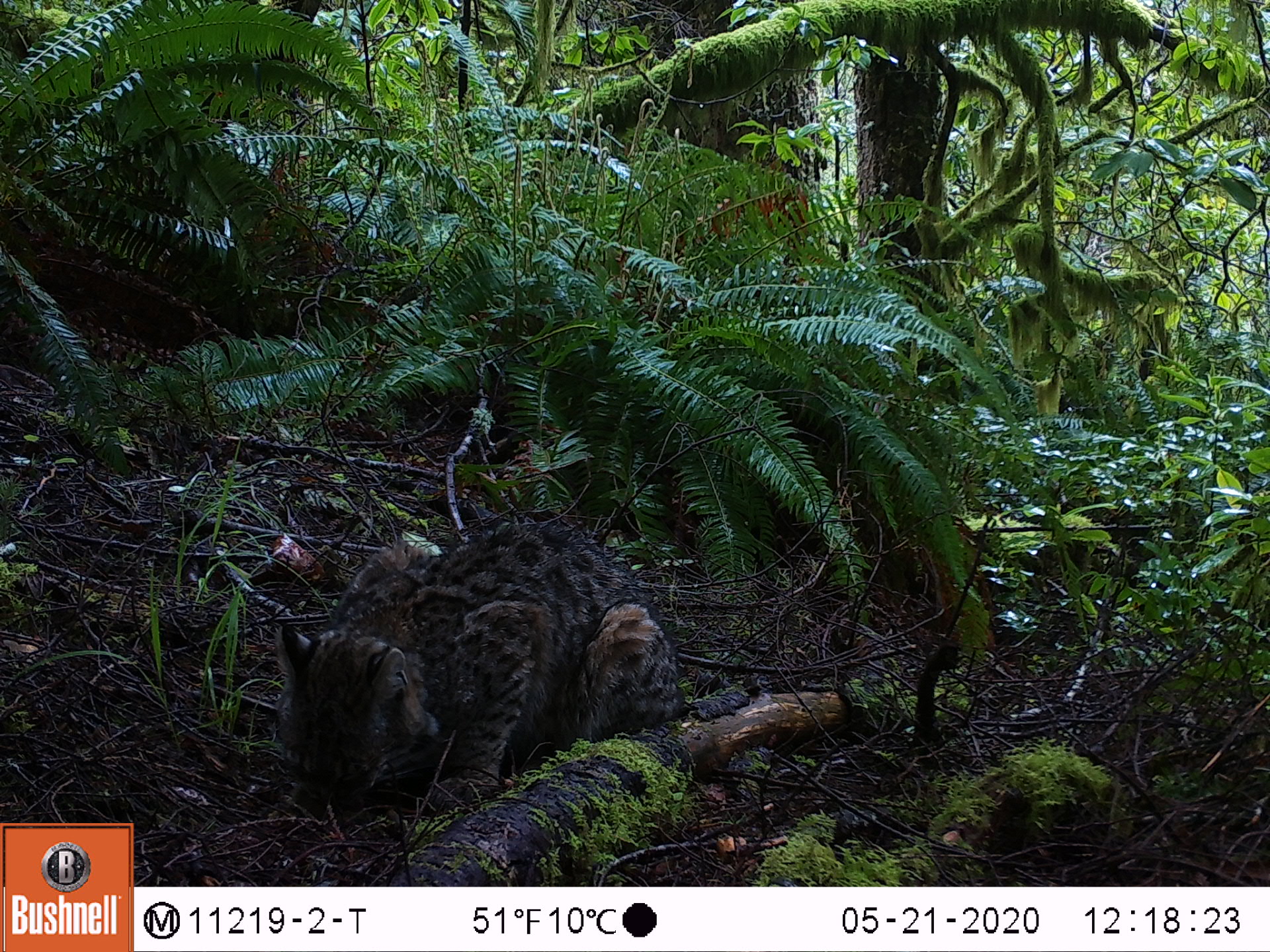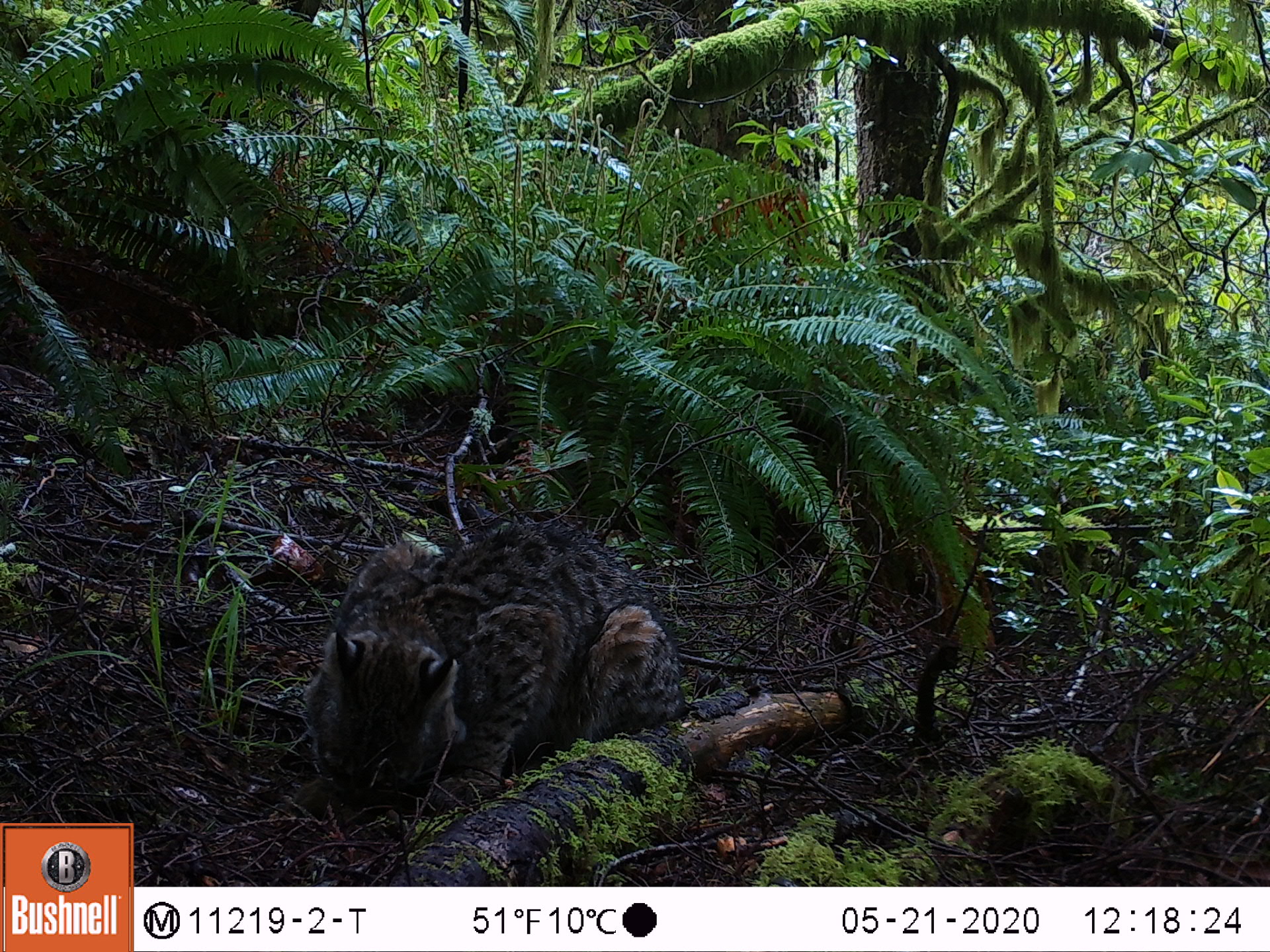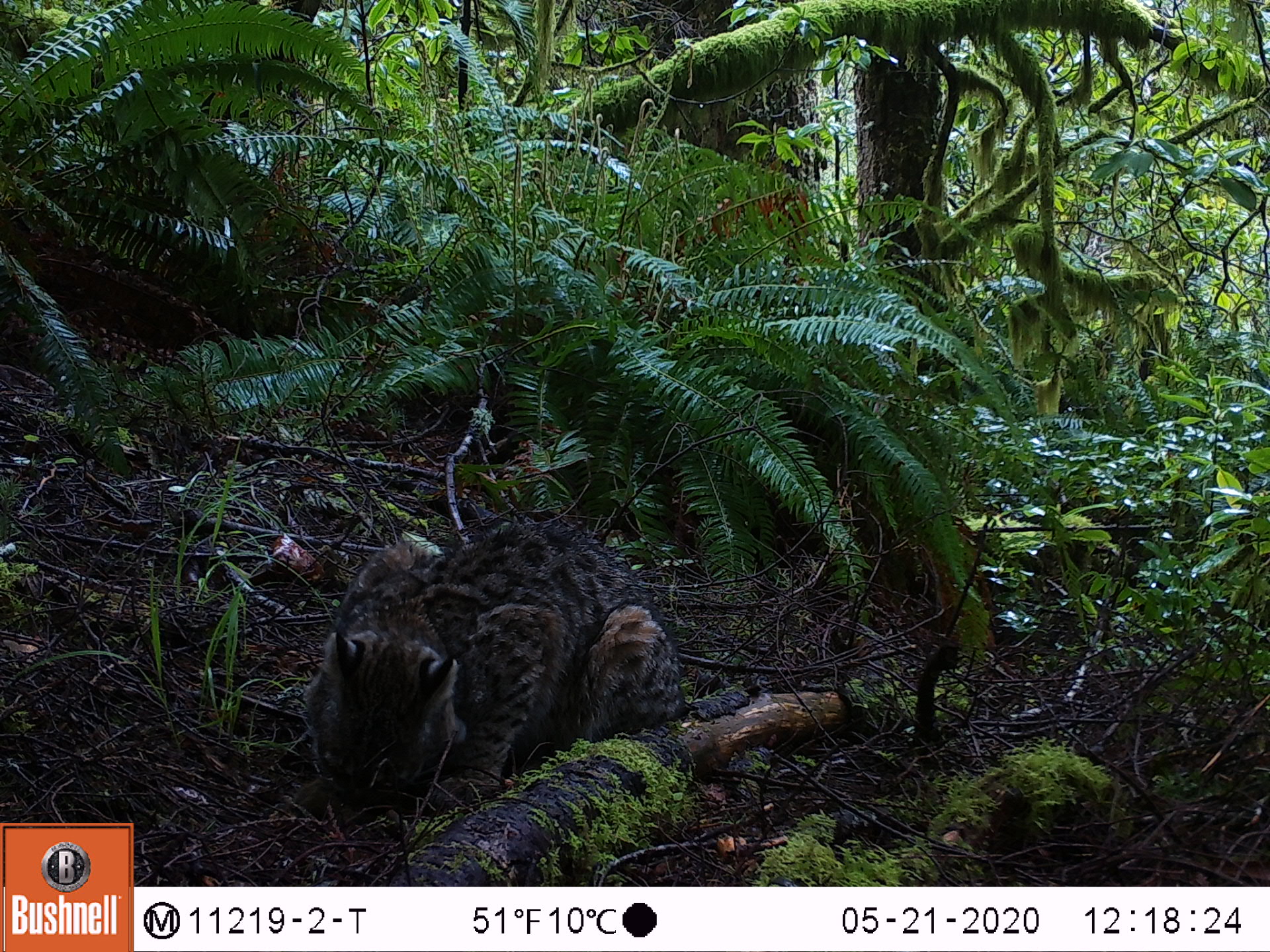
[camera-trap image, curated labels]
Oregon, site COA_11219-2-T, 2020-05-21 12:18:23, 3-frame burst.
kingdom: Animalia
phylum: Chordata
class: Mammalia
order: Rodentia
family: Sciuridae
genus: Neotamias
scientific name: Neotamias townsendii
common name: townsend's chipmunk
Townsend's chipmunk (Neotamias townsendii).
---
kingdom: Animalia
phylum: Chordata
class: Mammalia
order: Carnivora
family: Felidae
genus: Lynx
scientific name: Lynx rufus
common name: bobcat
Bobcat (Lynx rufus).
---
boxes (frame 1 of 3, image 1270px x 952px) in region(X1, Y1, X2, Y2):
townsend's chipmunk: region(269, 503, 687, 813)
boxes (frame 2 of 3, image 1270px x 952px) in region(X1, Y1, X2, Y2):
bobcat: region(283, 500, 699, 840)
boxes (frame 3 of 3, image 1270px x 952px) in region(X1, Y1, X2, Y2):
townsend's chipmunk: region(291, 505, 683, 819)